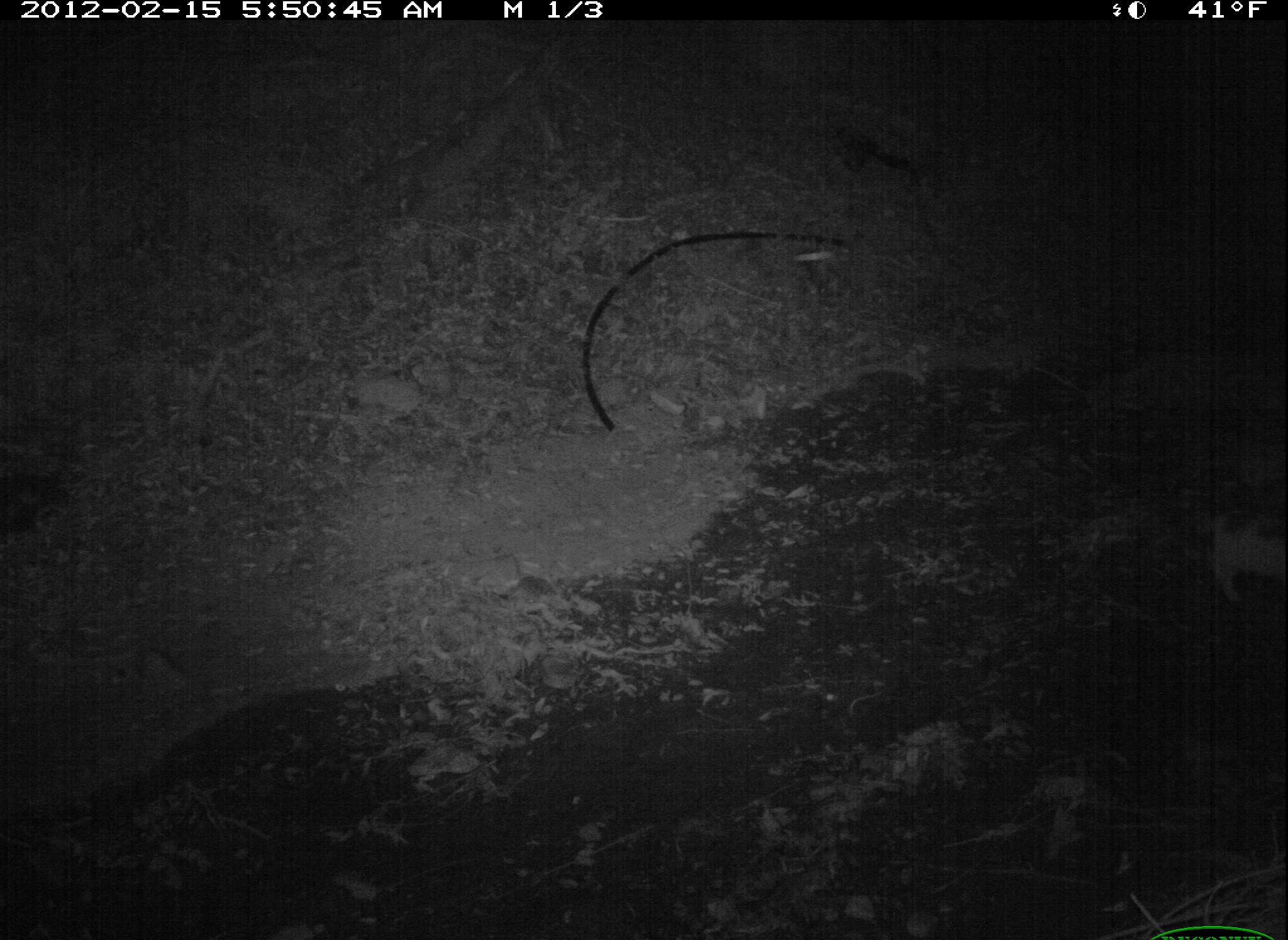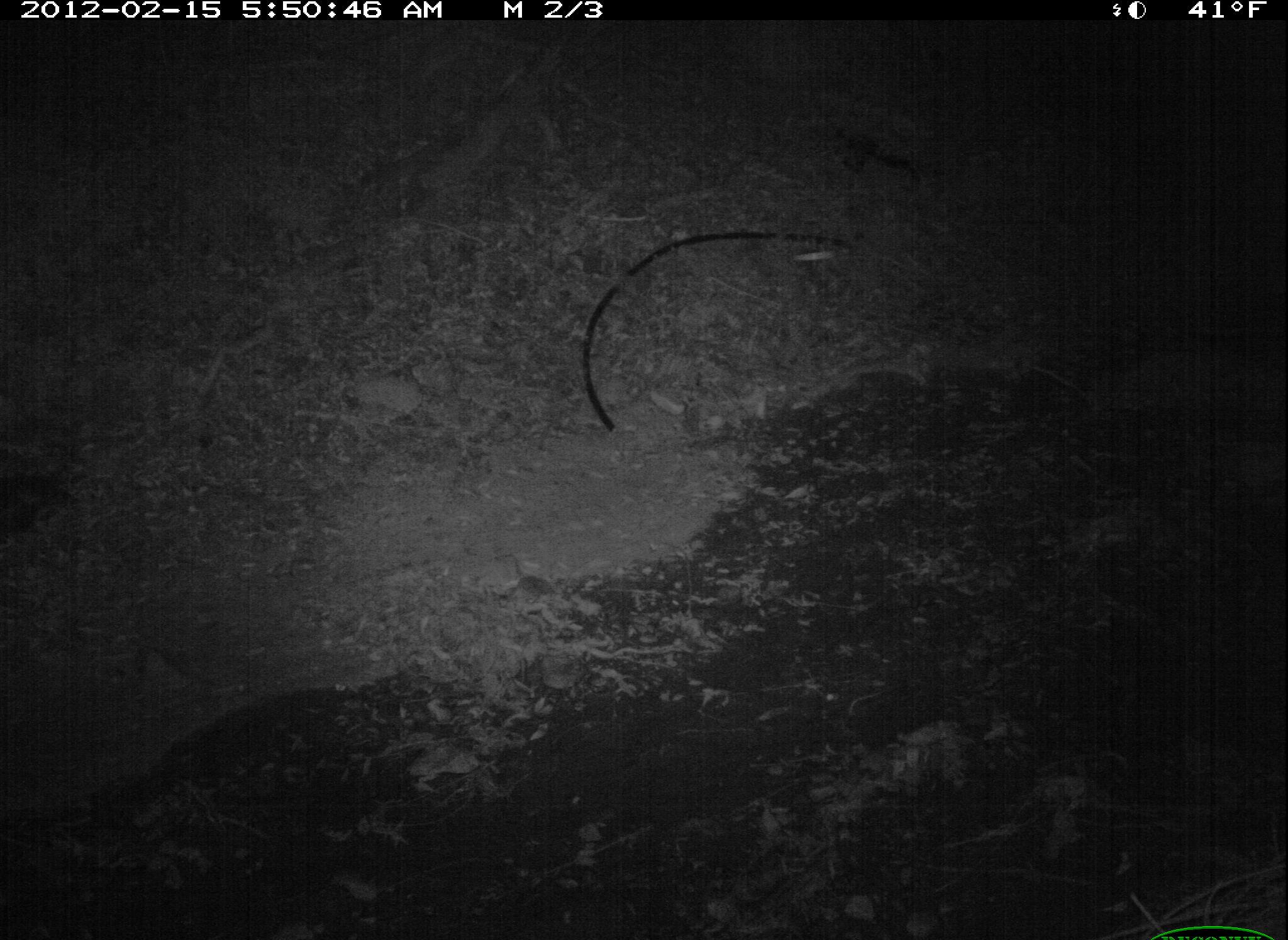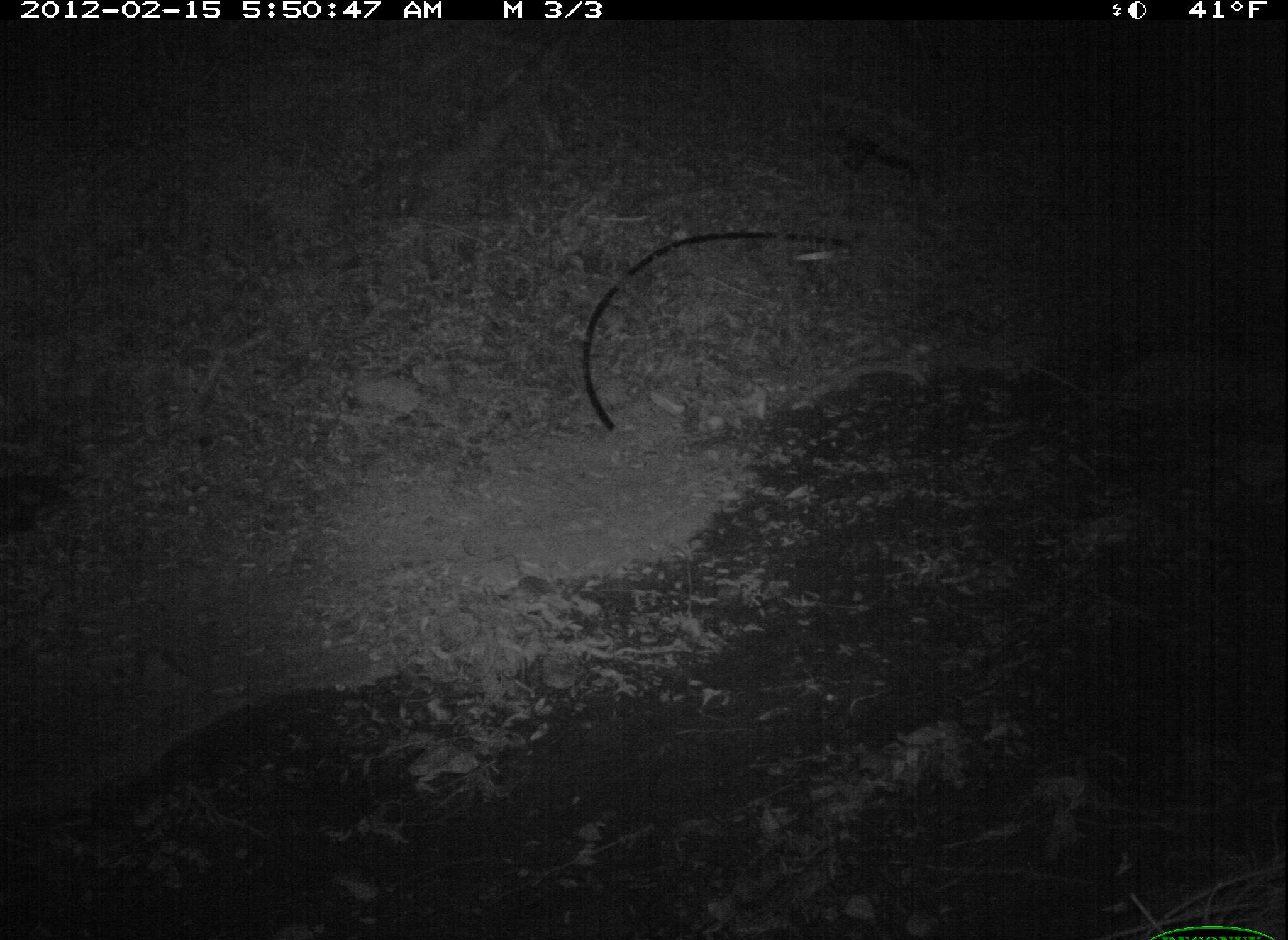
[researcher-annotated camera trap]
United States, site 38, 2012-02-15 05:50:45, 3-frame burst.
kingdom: Animalia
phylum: Chordata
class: Mammalia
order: Carnivora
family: Felidae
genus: Felis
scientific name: Felis catus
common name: cat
Cat (Felis catus).